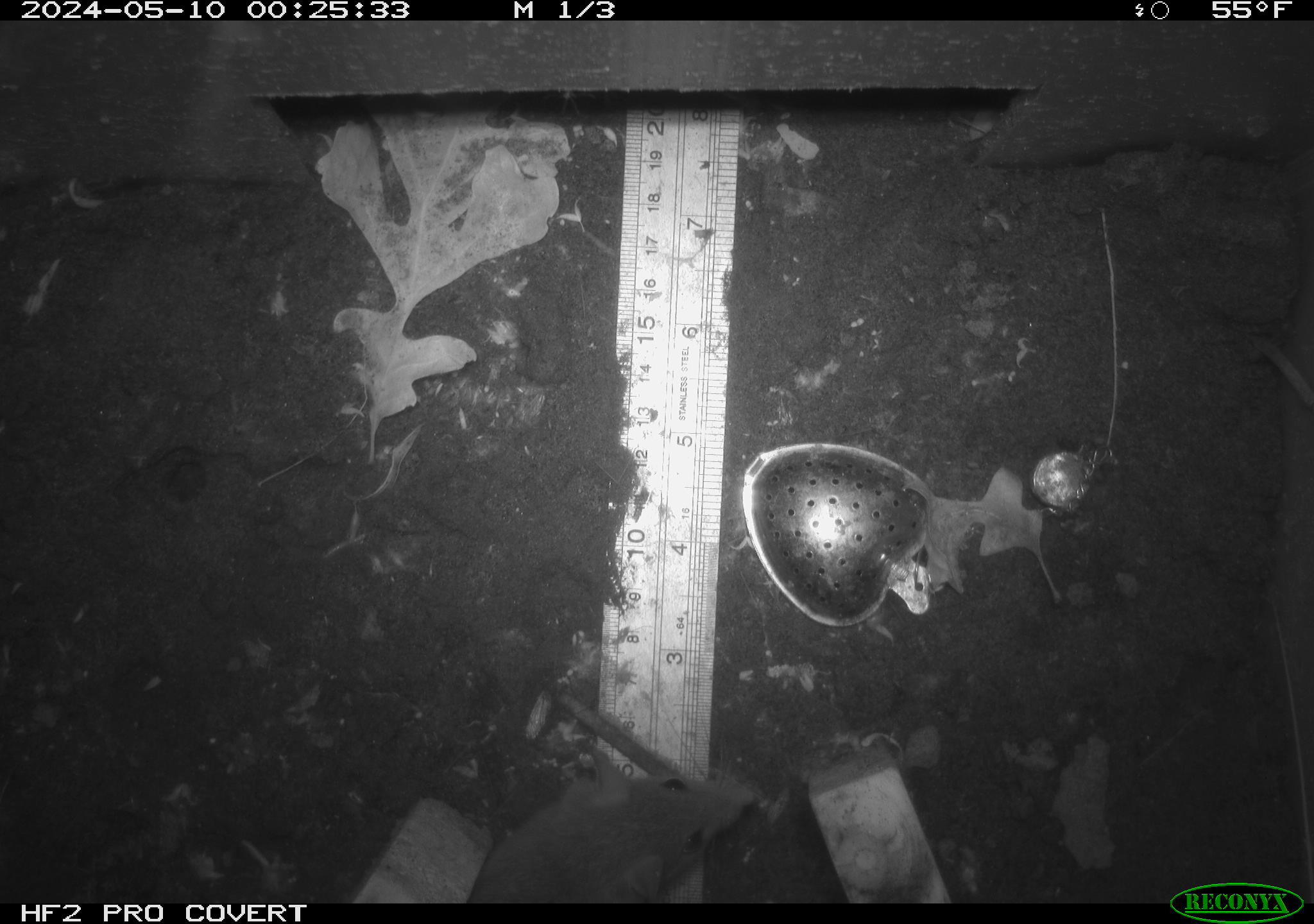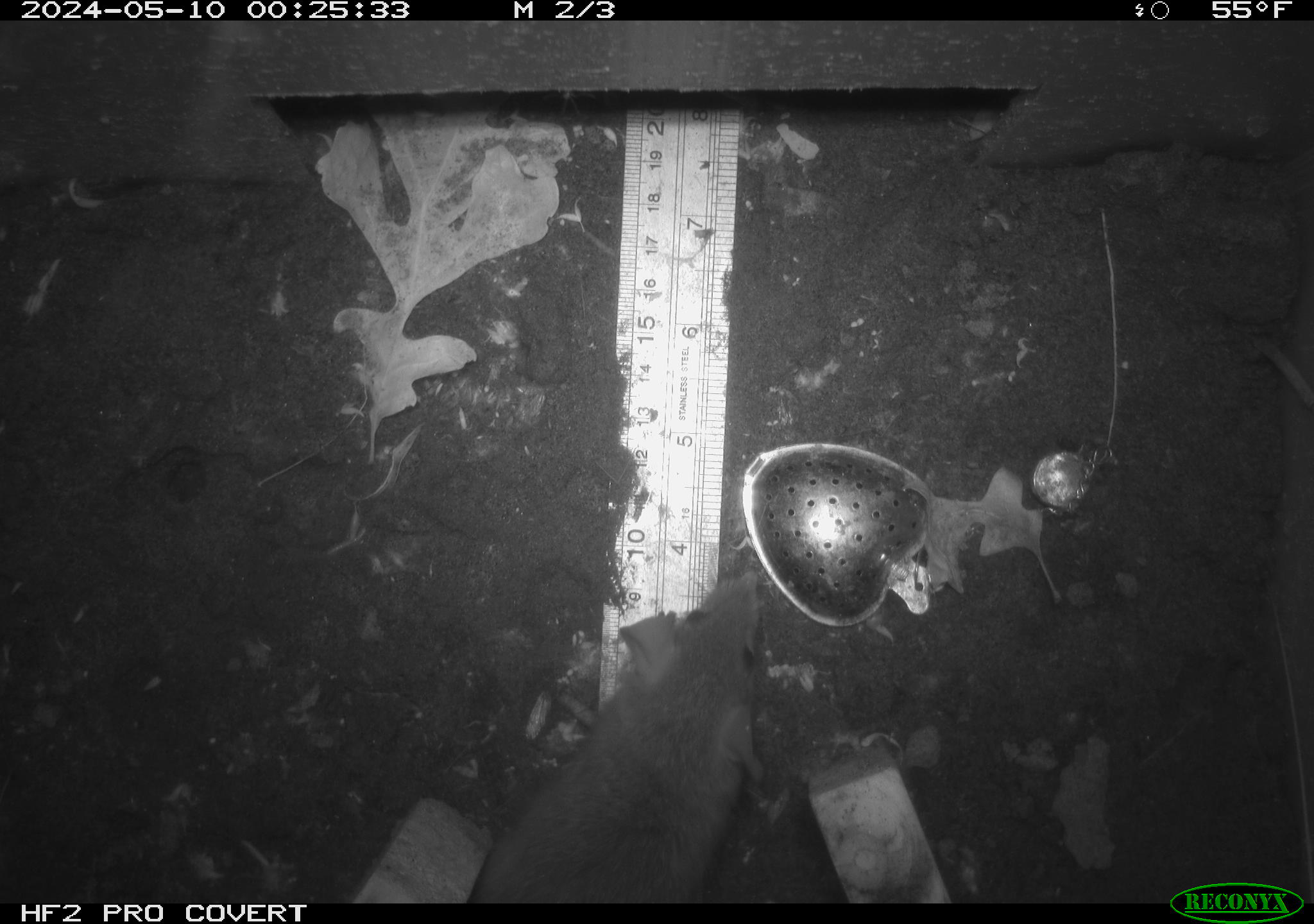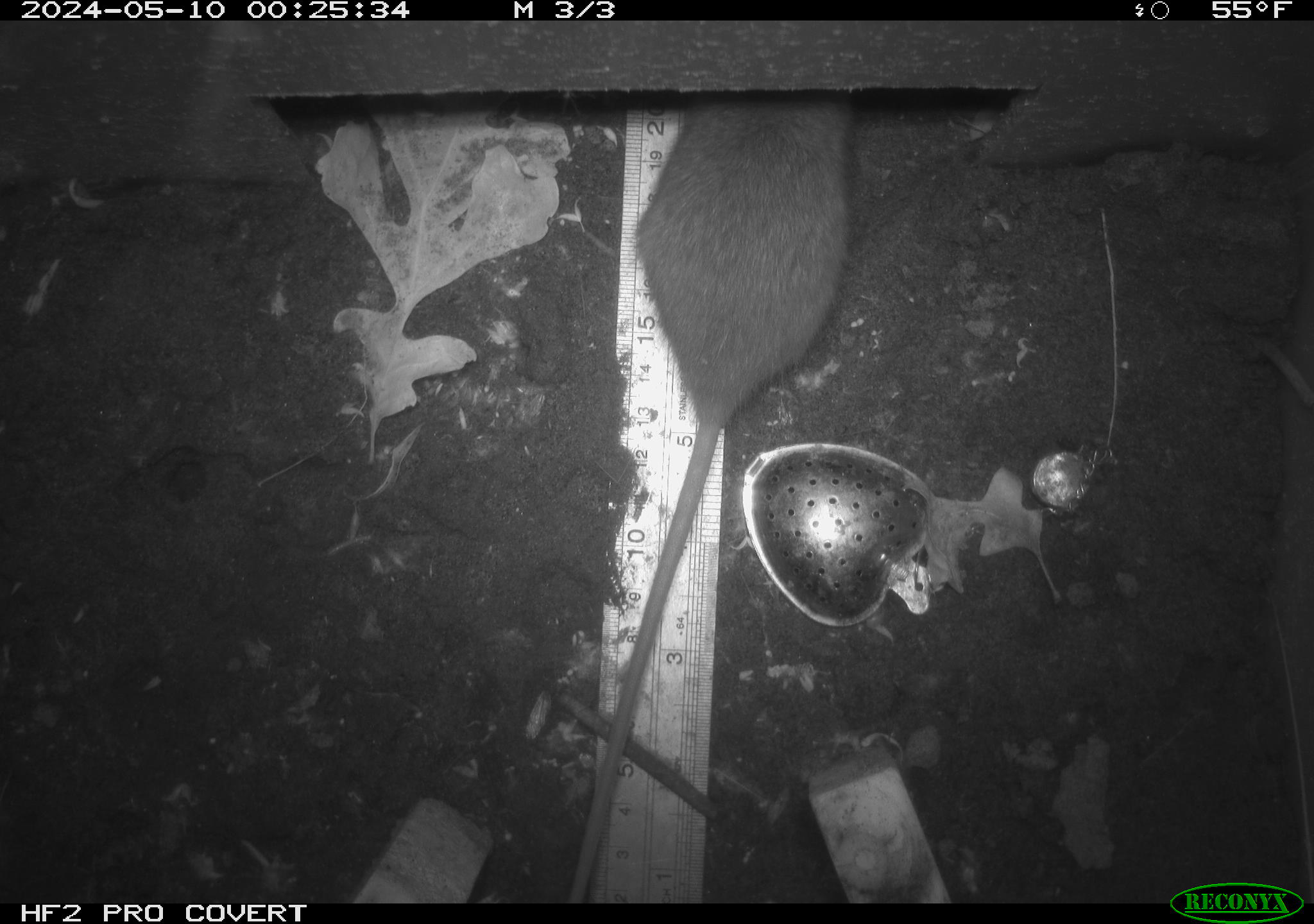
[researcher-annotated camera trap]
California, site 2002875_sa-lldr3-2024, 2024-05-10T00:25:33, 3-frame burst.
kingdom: Animalia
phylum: Chordata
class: Mammalia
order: Rodentia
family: Muridae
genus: Rattus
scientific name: Rattus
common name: rat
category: rattus species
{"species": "rattus species (rat) (Rattus)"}